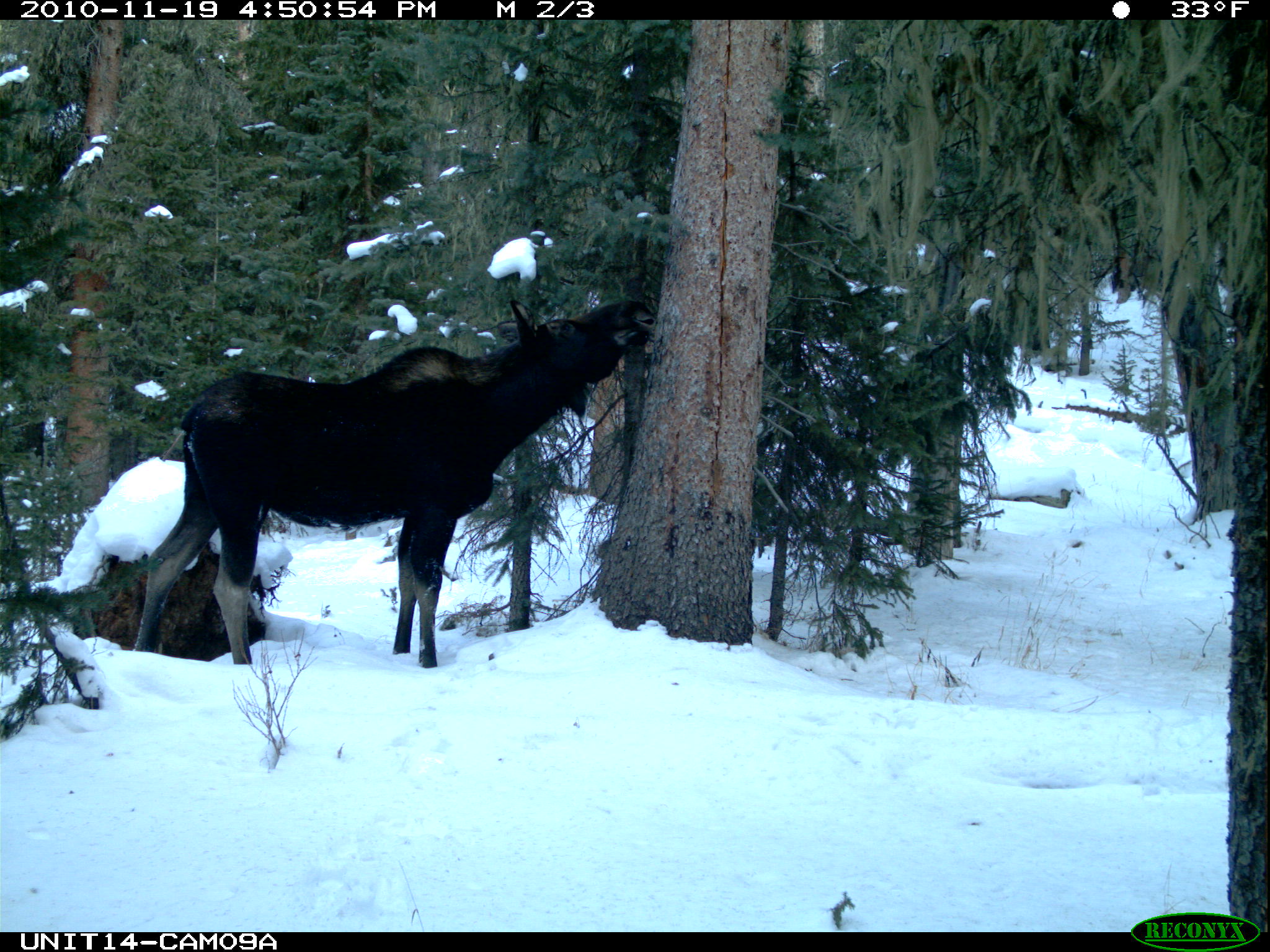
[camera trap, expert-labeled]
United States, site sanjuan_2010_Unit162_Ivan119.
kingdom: Animalia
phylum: Chordata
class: Mammalia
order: Artiodactyla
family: Cervidae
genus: Alces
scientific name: Alces alces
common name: moose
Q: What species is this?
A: Alces alces (moose).